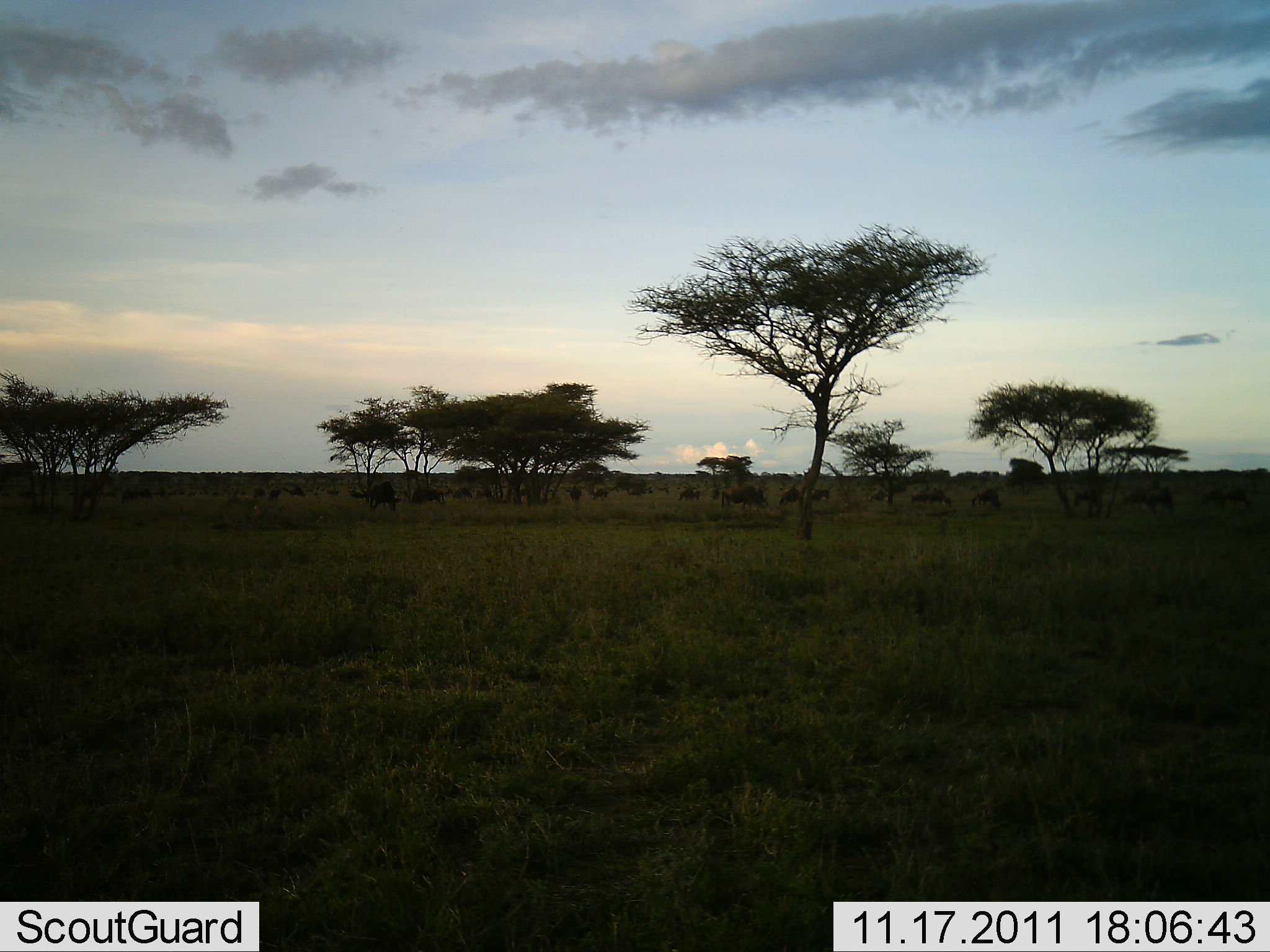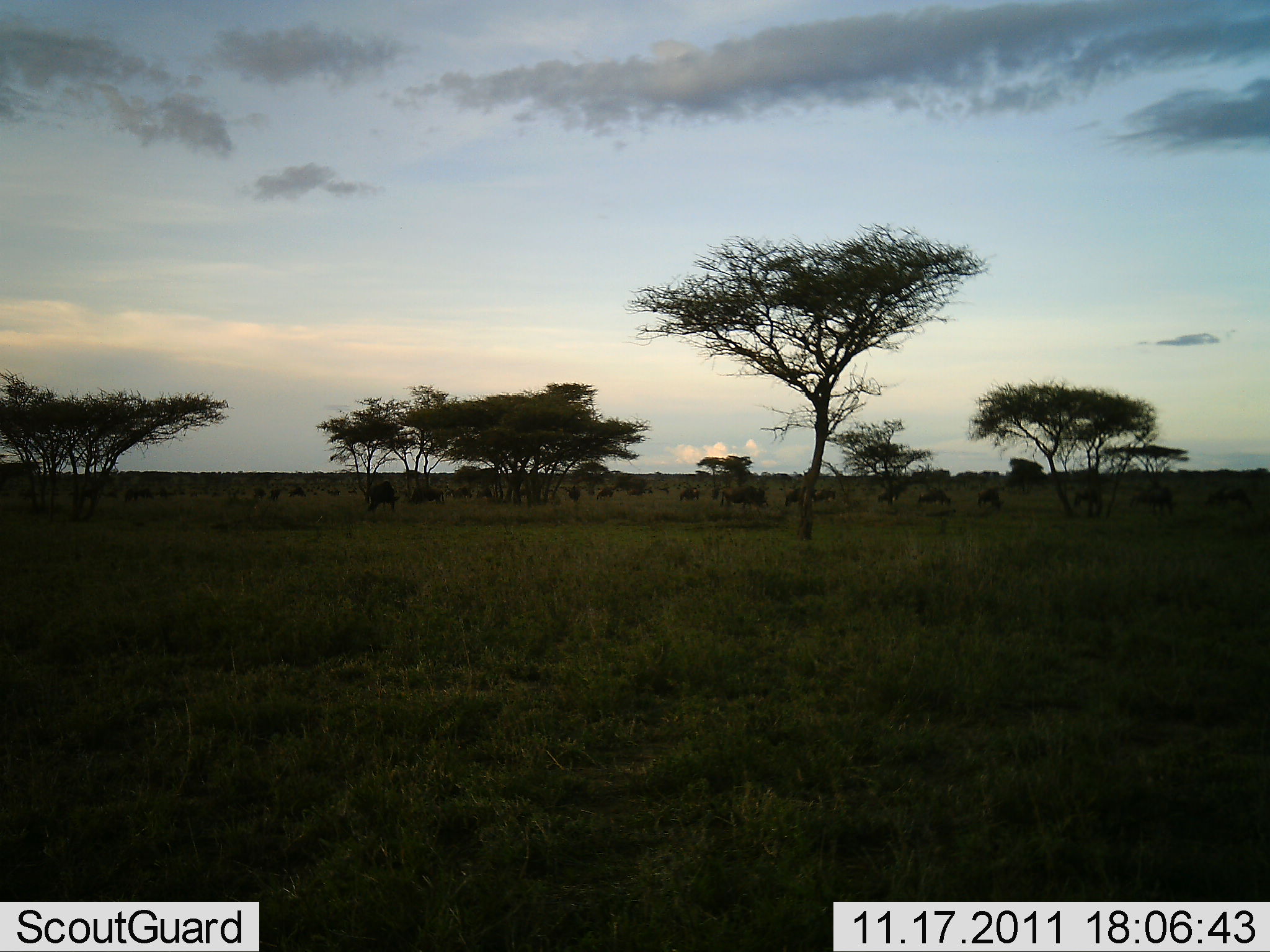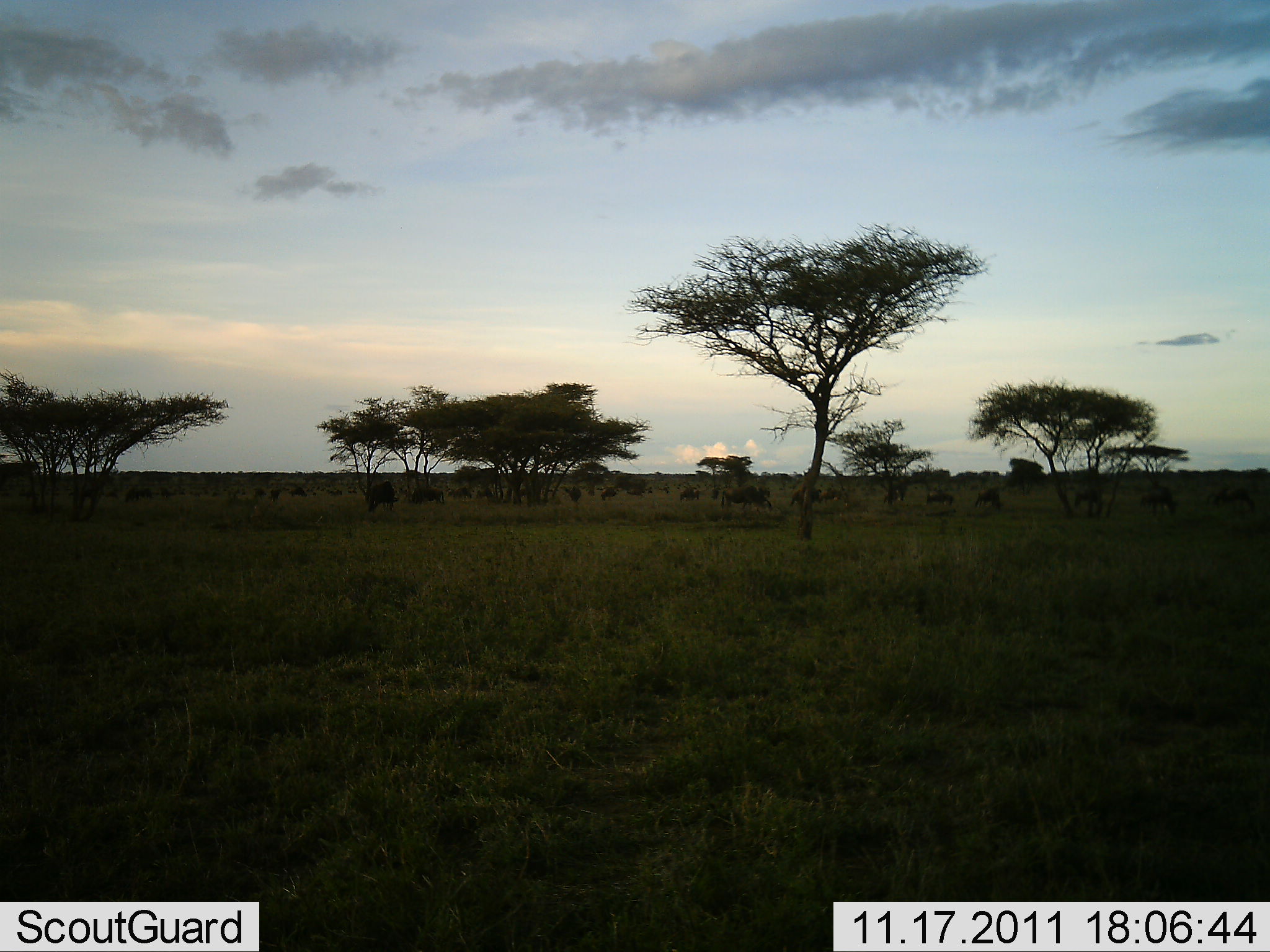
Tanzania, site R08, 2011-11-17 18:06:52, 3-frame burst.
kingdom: Animalia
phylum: Chordata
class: Mammalia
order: Artiodactyla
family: Bovidae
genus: Connochaetes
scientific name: Connochaetes taurinus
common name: blue wildebeest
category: wildebeest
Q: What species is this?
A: Wildebeest (blue wildebeest) (Connochaetes taurinus).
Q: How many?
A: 11-50.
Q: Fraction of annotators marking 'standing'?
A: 46%.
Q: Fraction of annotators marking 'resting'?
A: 0%.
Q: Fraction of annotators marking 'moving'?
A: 62%.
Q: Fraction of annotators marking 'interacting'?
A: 0%.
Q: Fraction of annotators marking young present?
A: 0%.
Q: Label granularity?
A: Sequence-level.